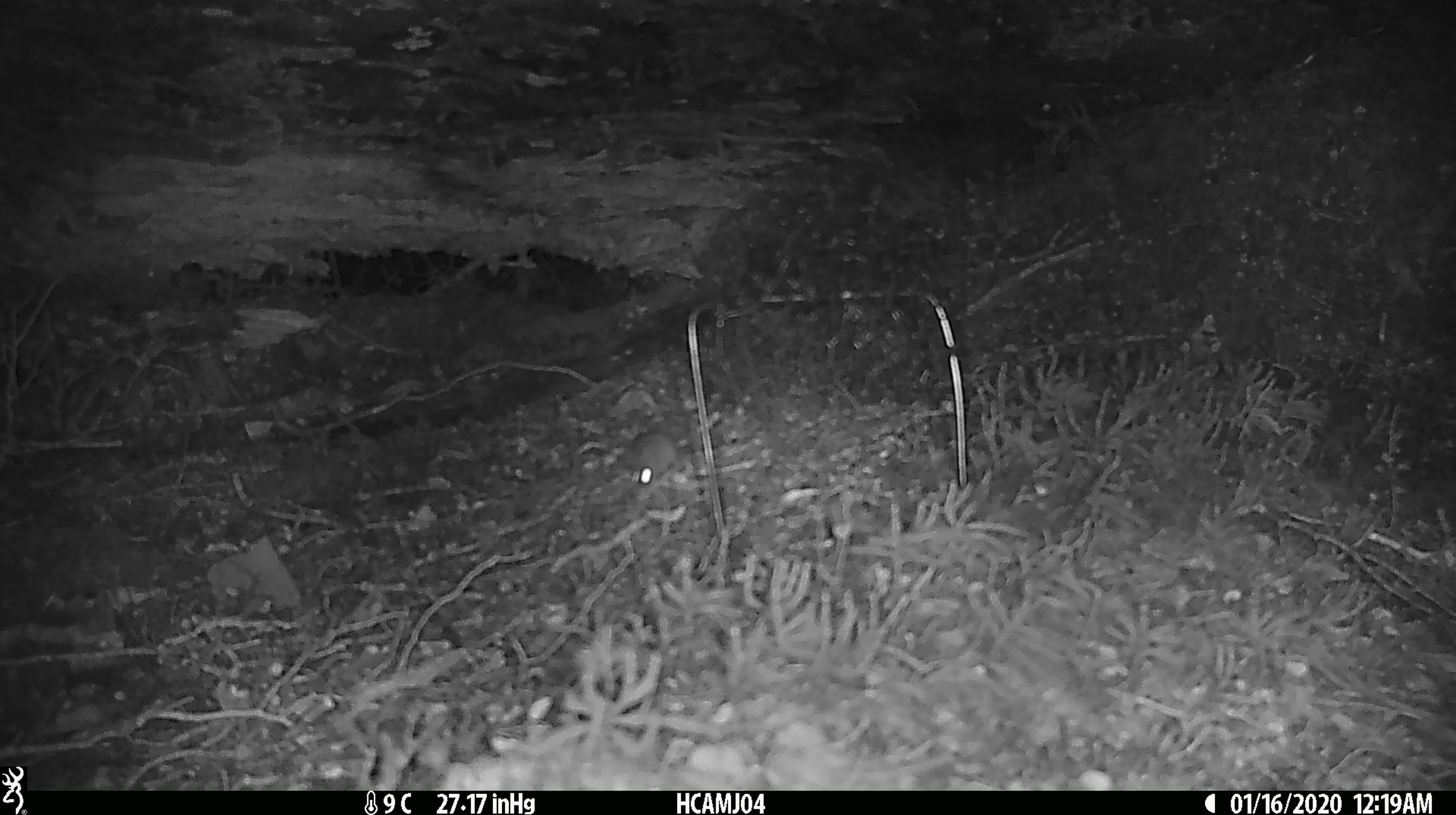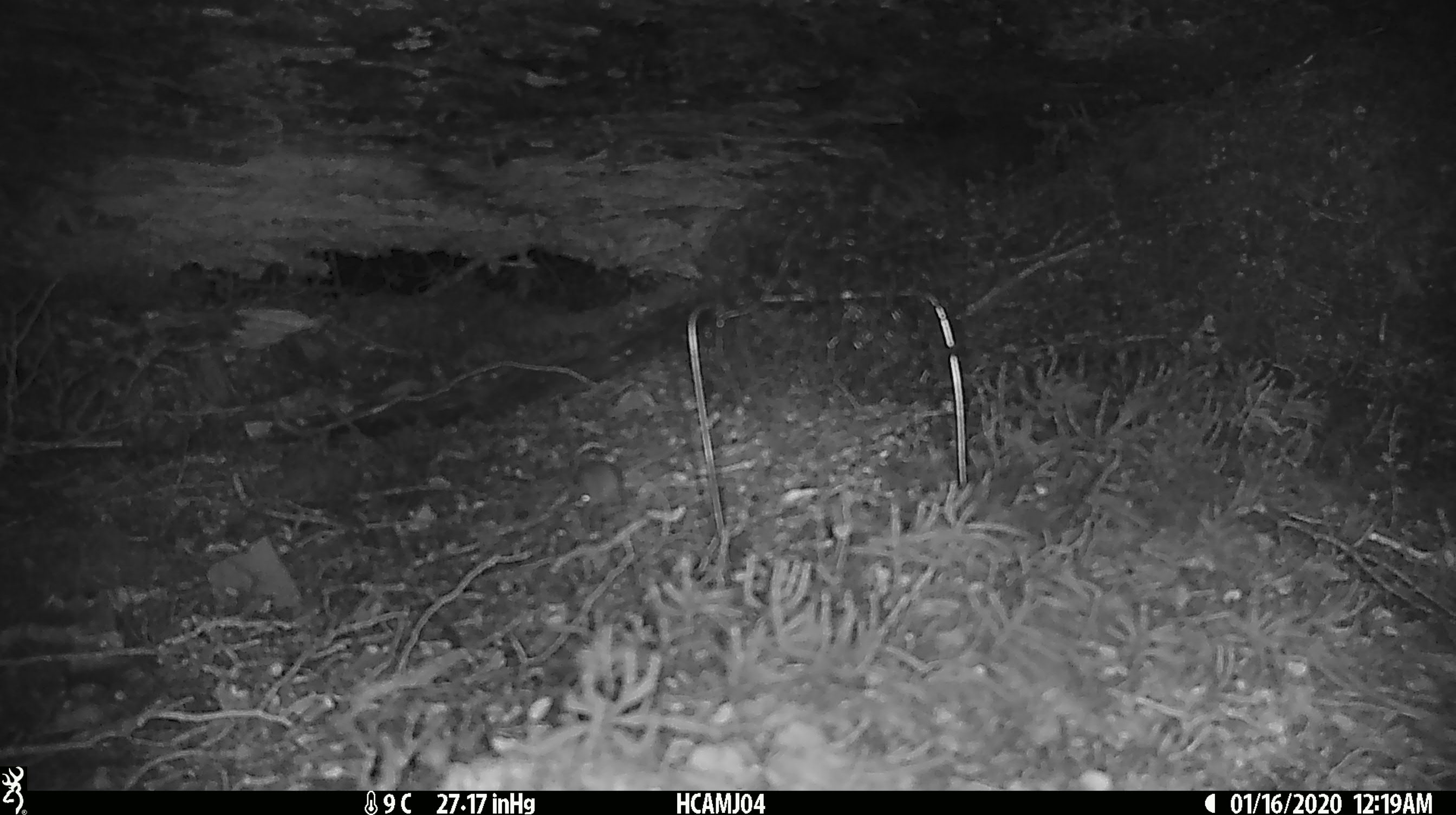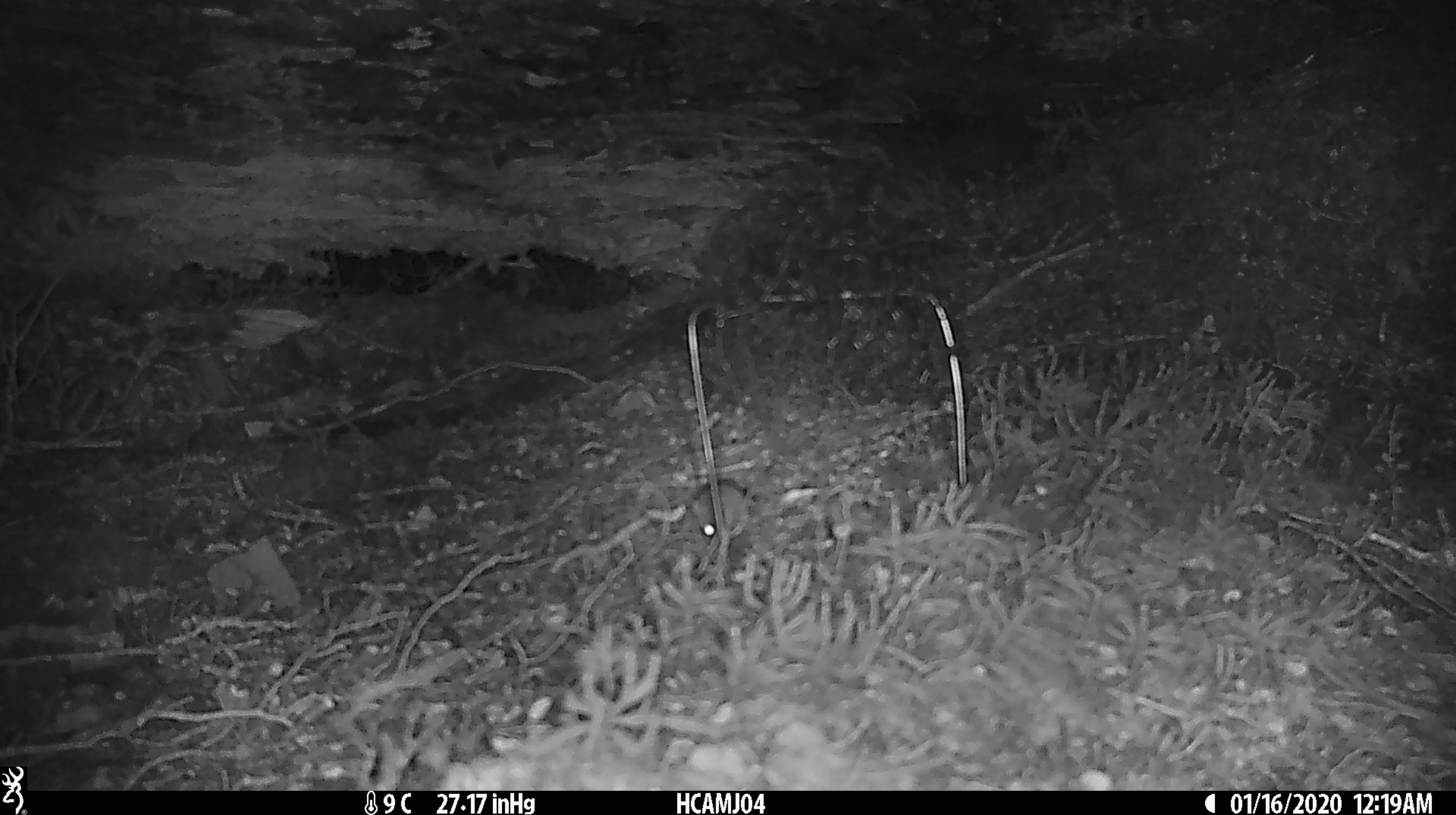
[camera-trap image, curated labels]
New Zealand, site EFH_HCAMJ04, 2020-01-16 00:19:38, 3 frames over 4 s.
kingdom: Animalia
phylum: Chordata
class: Mammalia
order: Rodentia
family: Muridae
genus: Mus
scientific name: Mus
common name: mouse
Mouse (Mus).